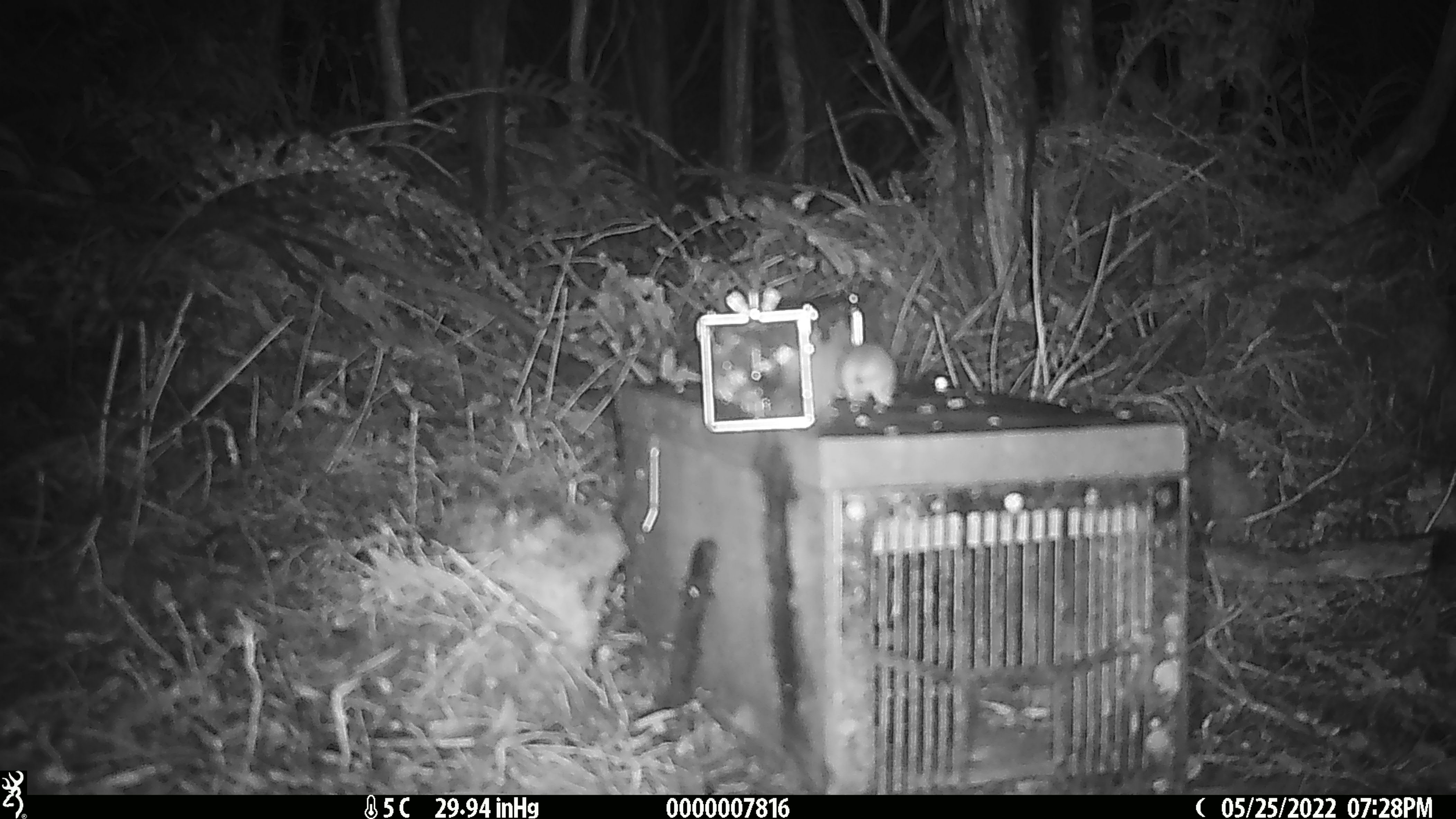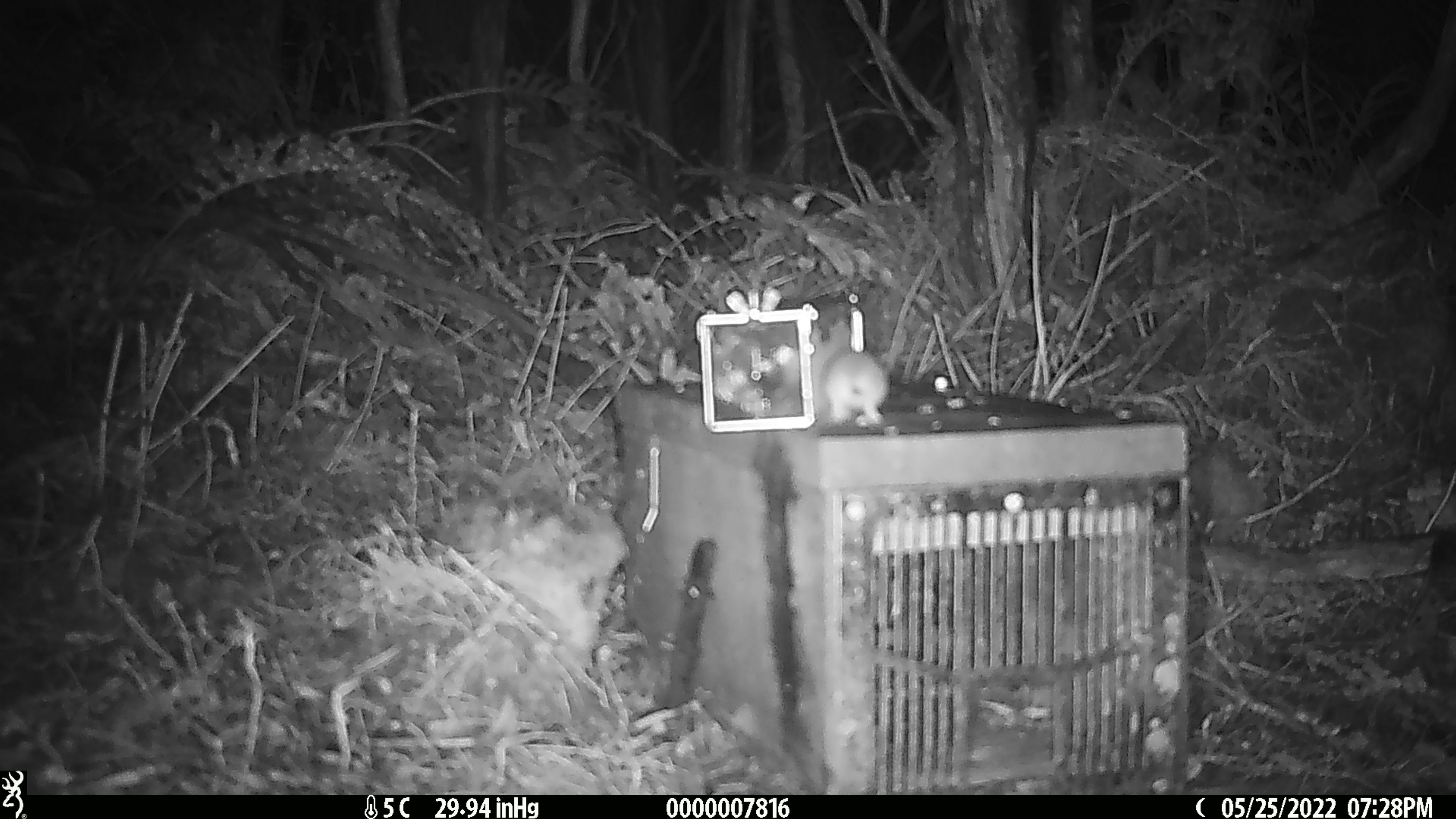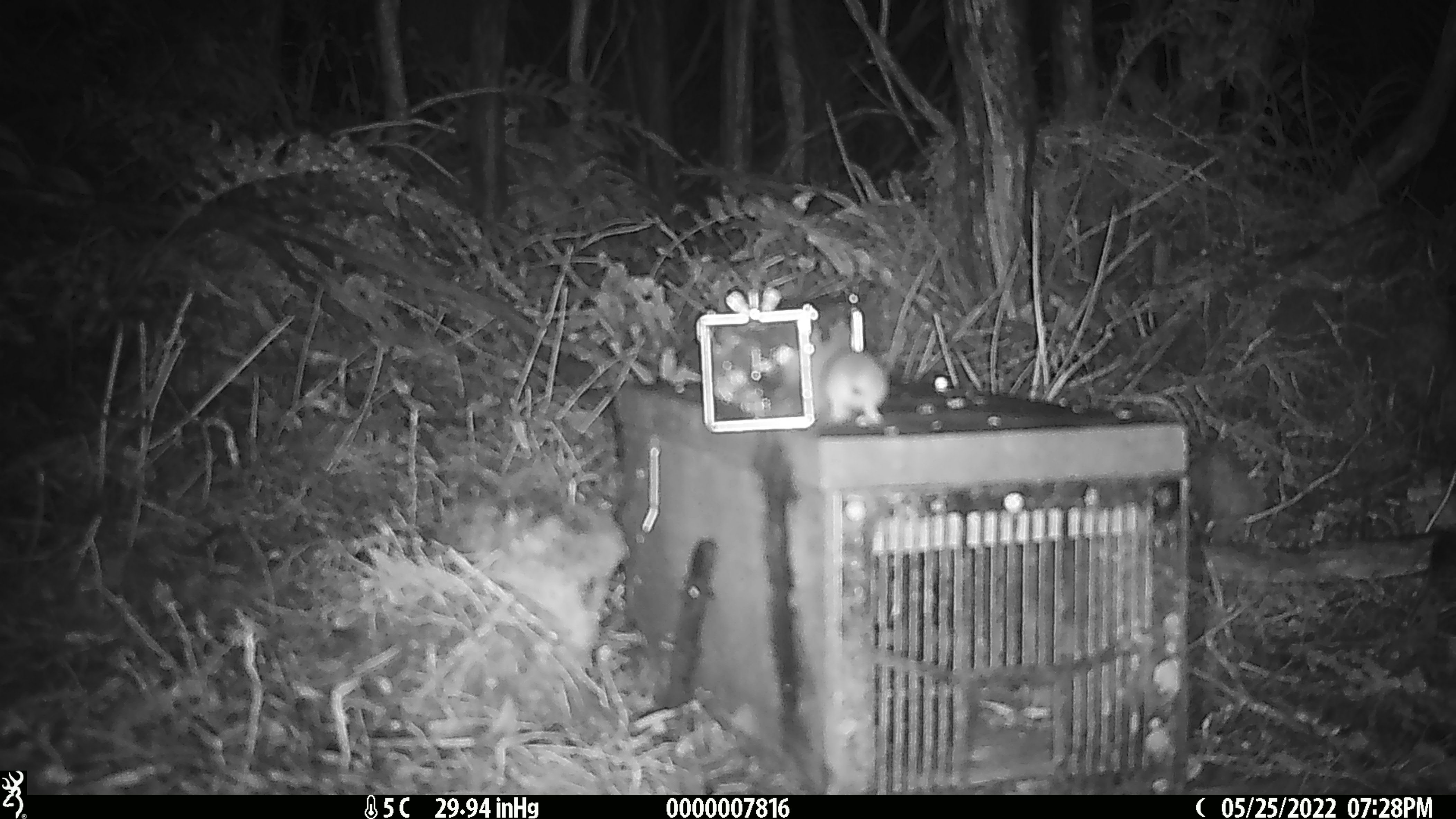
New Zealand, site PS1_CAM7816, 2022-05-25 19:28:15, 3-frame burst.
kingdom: Animalia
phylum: Chordata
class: Mammalia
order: Rodentia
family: Muridae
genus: Mus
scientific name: Mus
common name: mouse